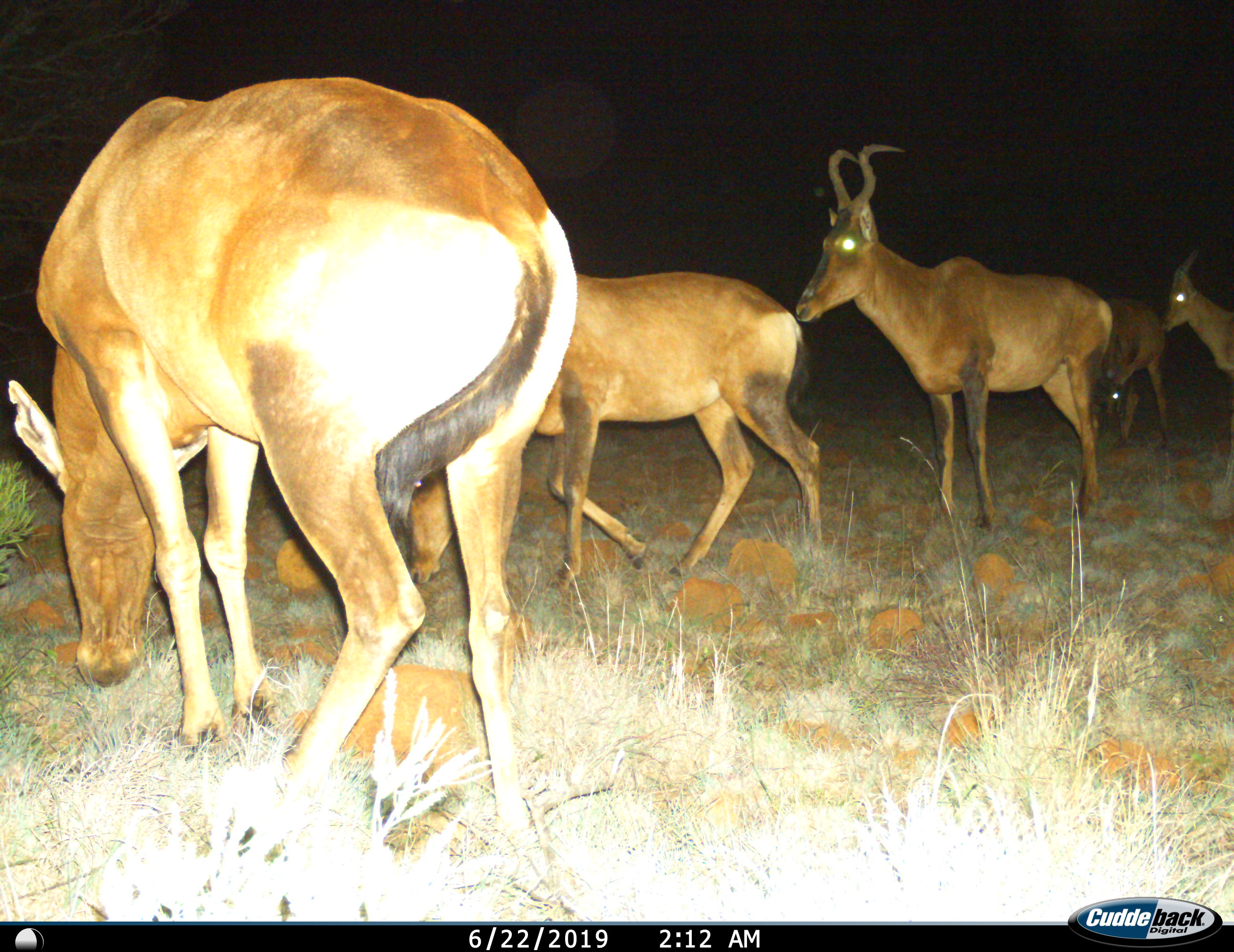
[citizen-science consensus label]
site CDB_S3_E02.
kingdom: Animalia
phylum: Chordata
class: Mammalia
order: Artiodactyla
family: Bovidae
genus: Alcelaphus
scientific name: Alcelaphus buselaphus caama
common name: red hartebeest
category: hartebeestred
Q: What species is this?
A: Hartebeestred (red hartebeest) (Alcelaphus buselaphus caama).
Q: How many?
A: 5.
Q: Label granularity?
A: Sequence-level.